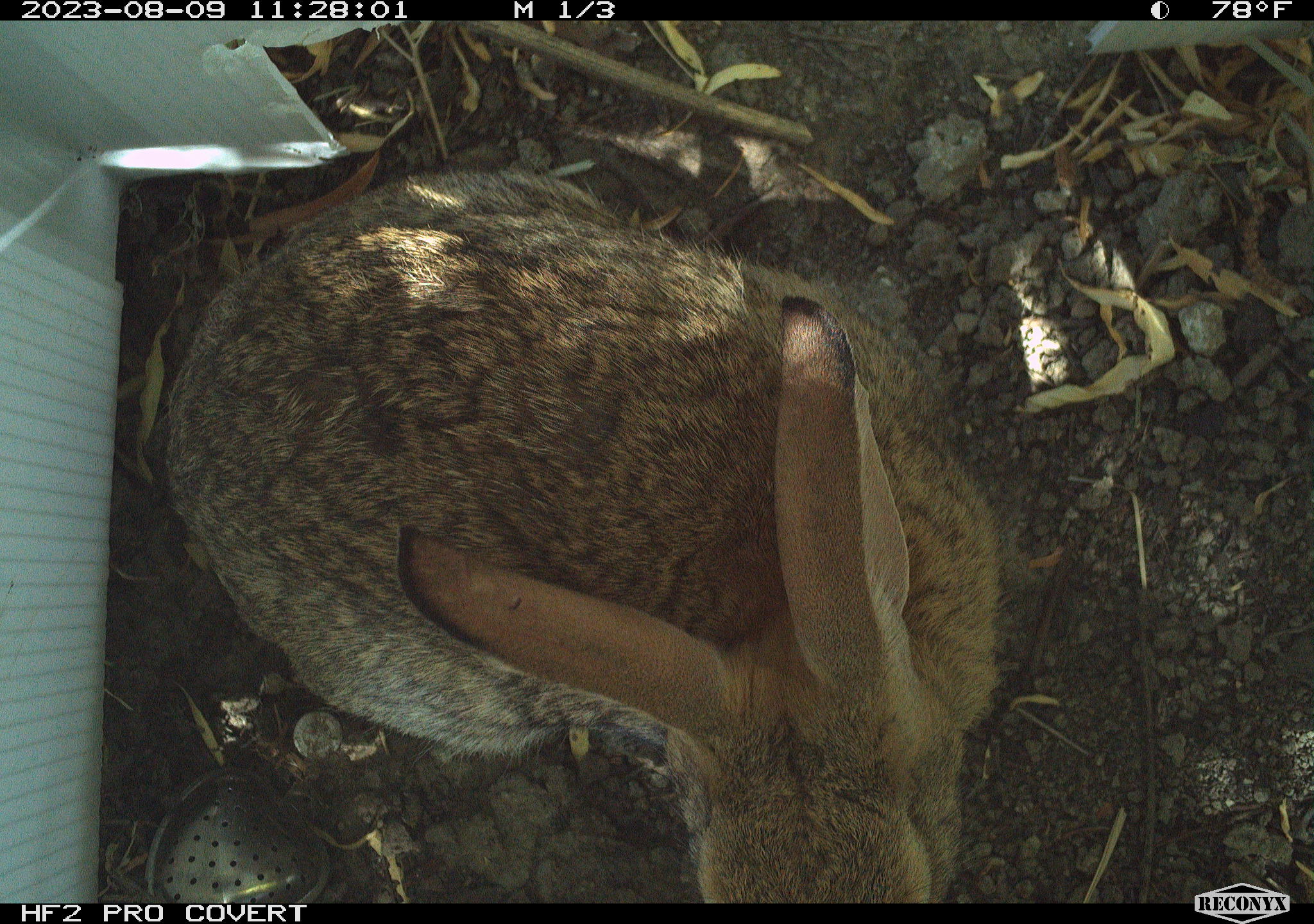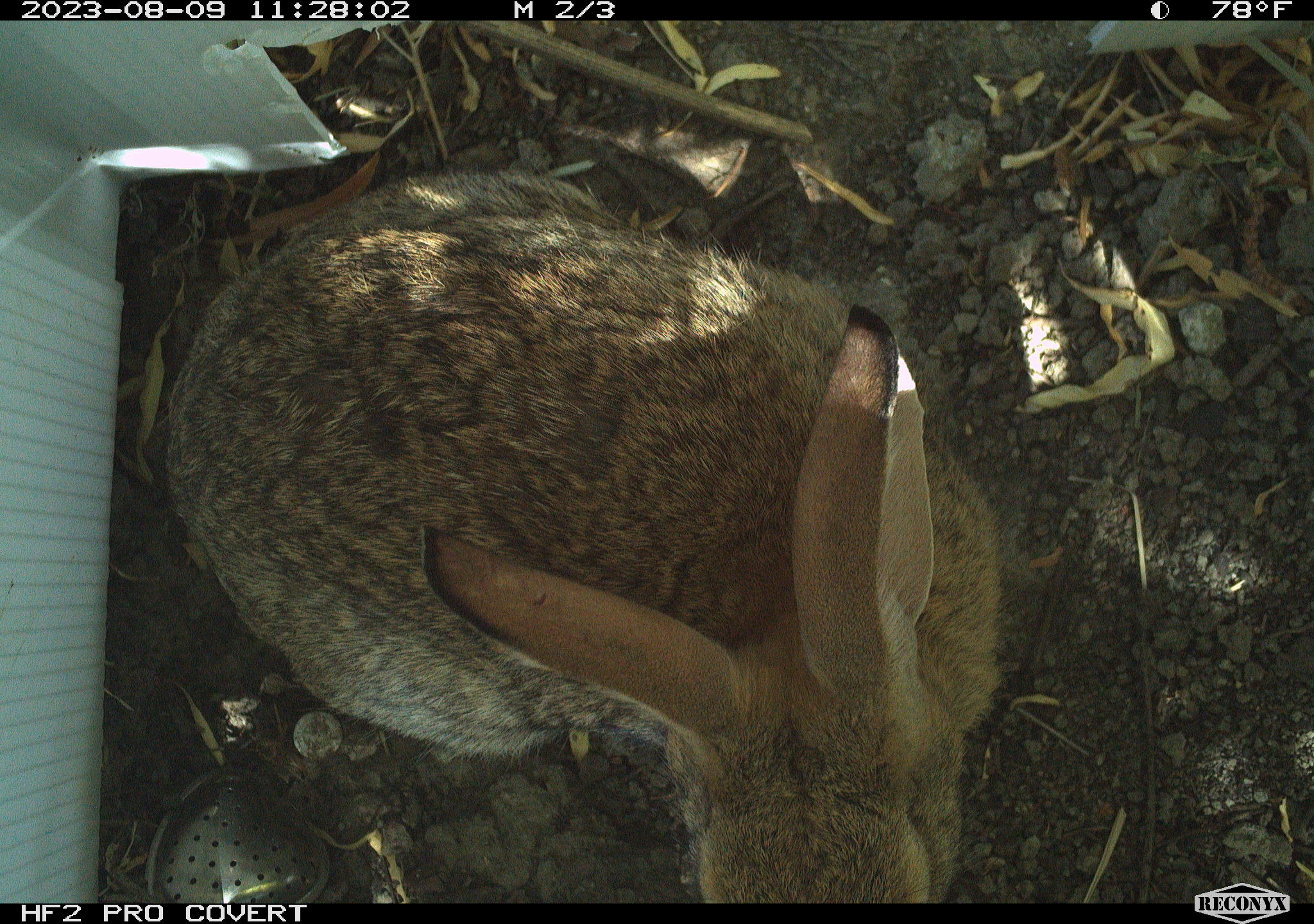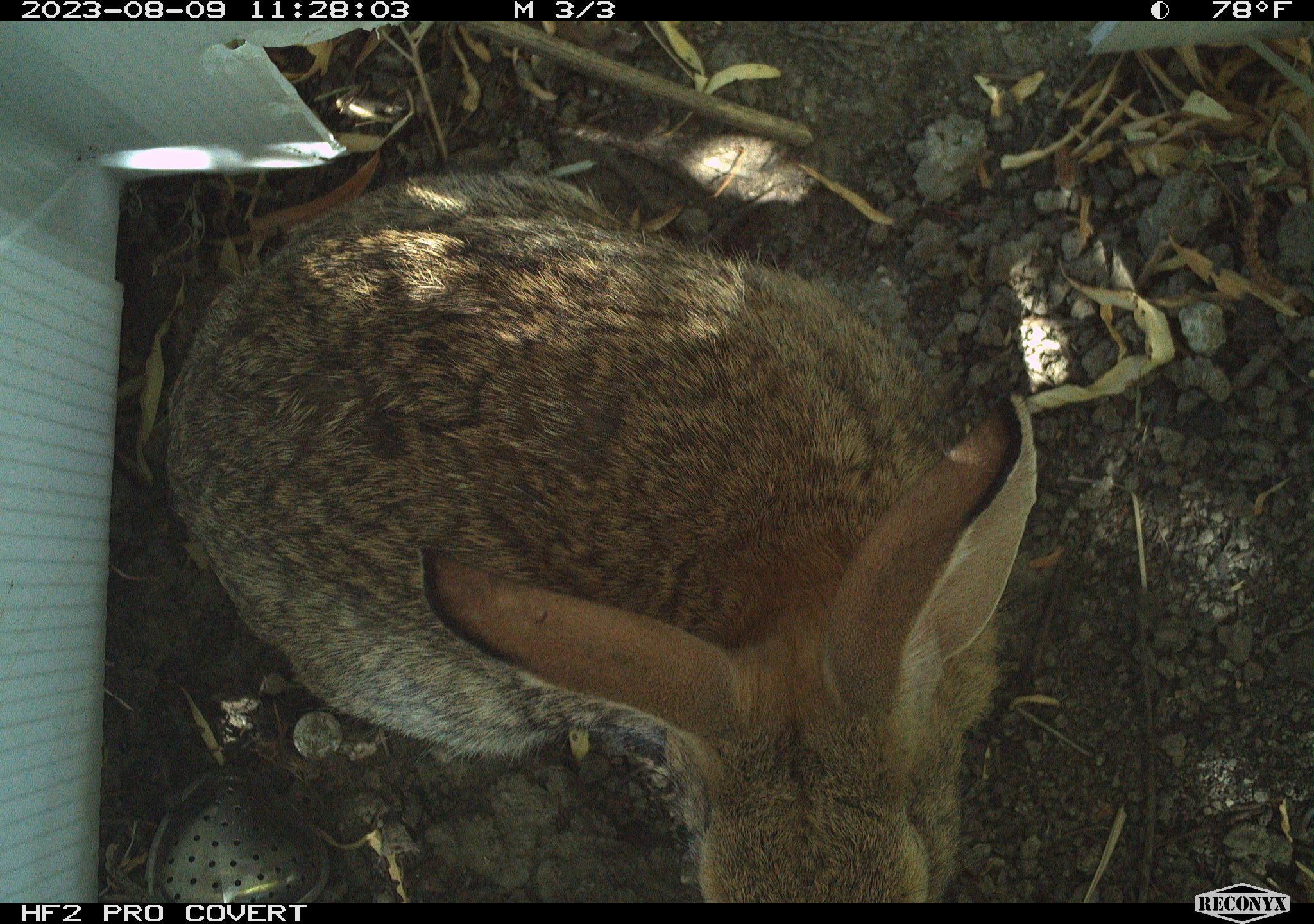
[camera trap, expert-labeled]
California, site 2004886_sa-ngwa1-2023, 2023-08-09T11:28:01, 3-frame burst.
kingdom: Animalia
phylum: Chordata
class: Mammalia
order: Lagomorpha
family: Leporidae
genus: Sylvilagus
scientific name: Sylvilagus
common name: cottontail rabbits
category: sylvilagus species